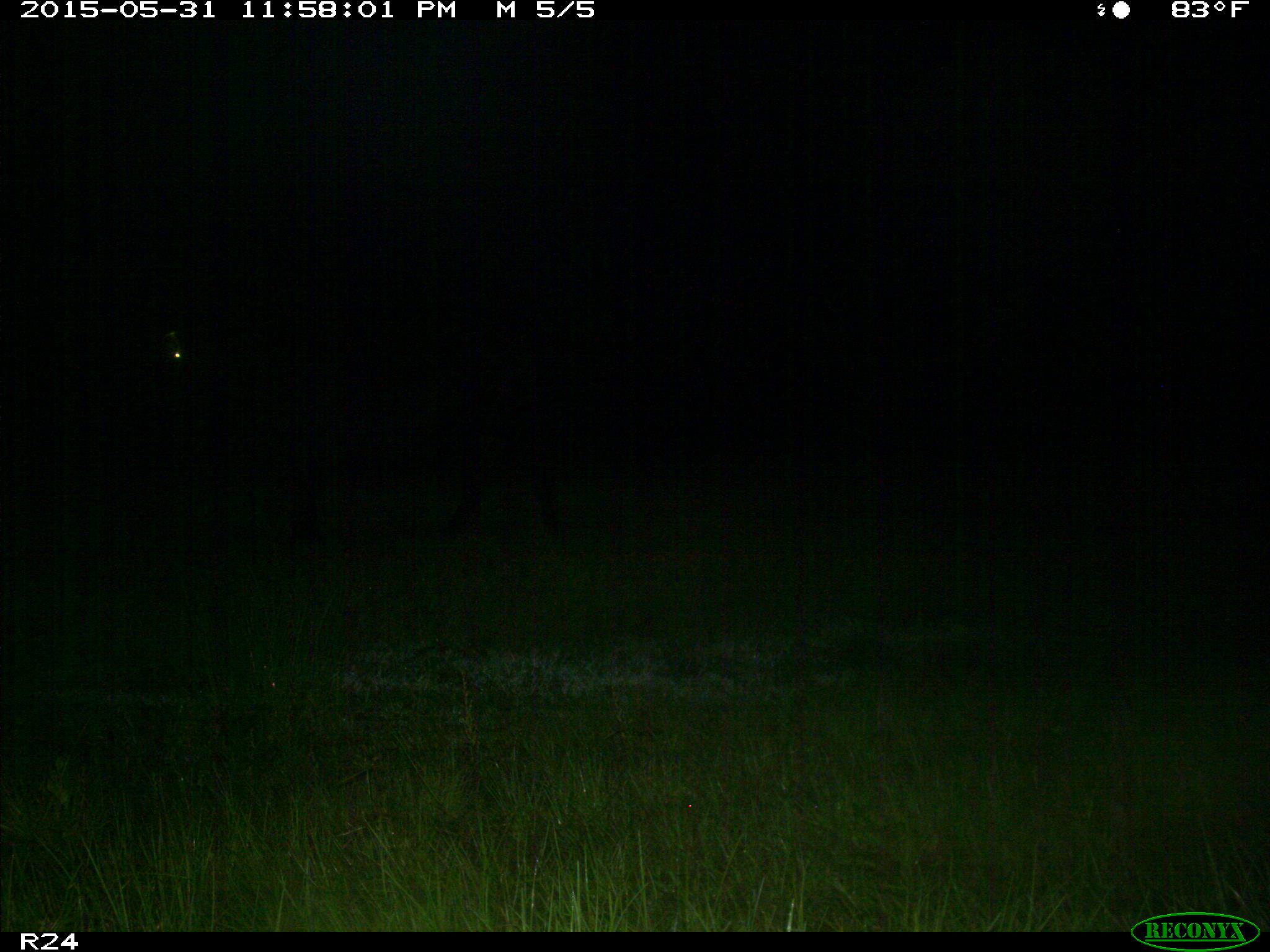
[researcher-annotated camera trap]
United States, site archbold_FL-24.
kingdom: Animalia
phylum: Chordata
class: Mammalia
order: Artiodactyla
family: Bovidae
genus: Bos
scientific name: Bos taurus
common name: domestic cow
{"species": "Bos taurus (domestic cow)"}